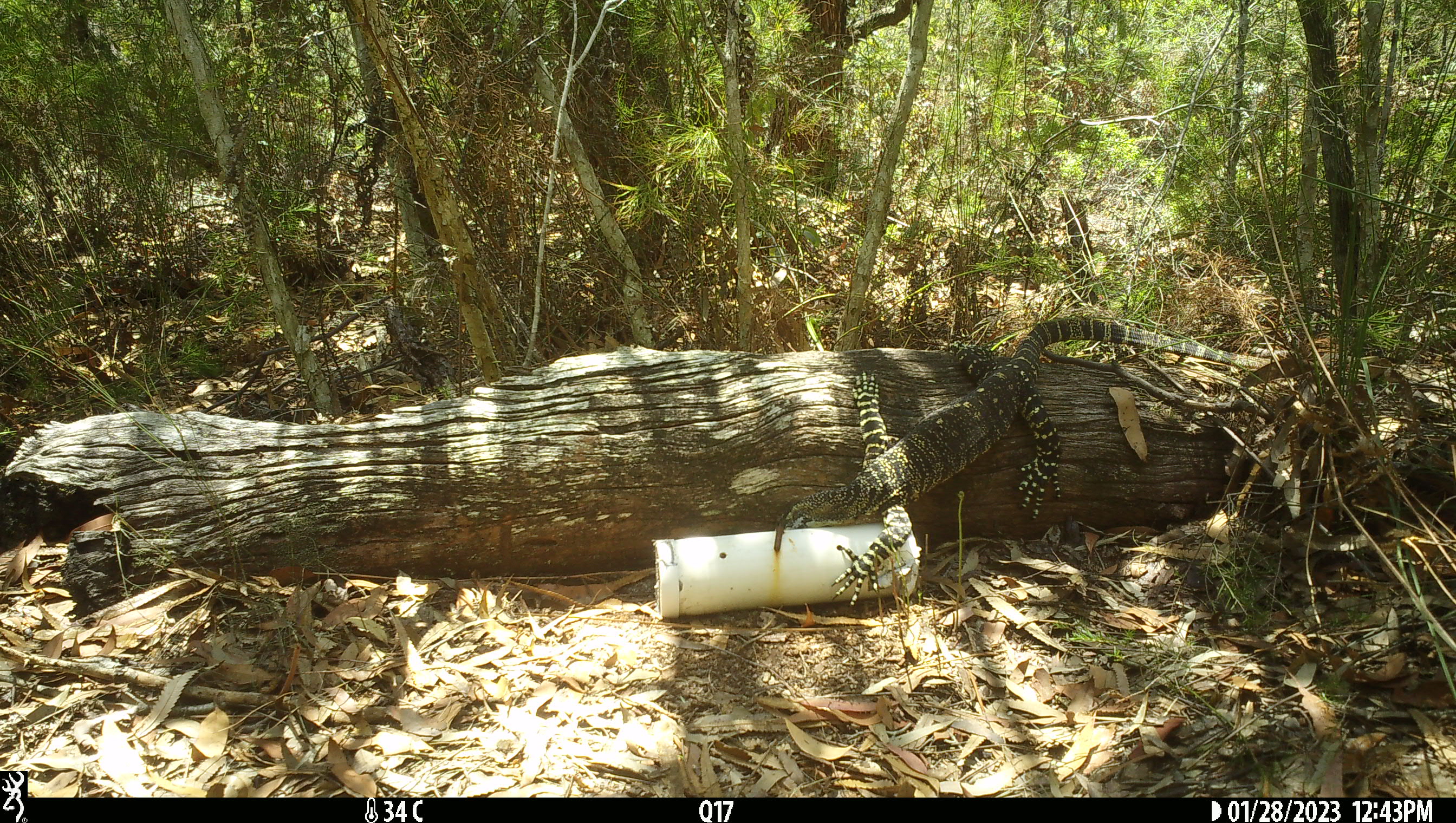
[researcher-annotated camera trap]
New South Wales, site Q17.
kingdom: Animalia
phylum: Chordata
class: Reptilia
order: Squamata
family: Varanidae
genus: Varanus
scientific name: Varanus varius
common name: lace monitor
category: goanna